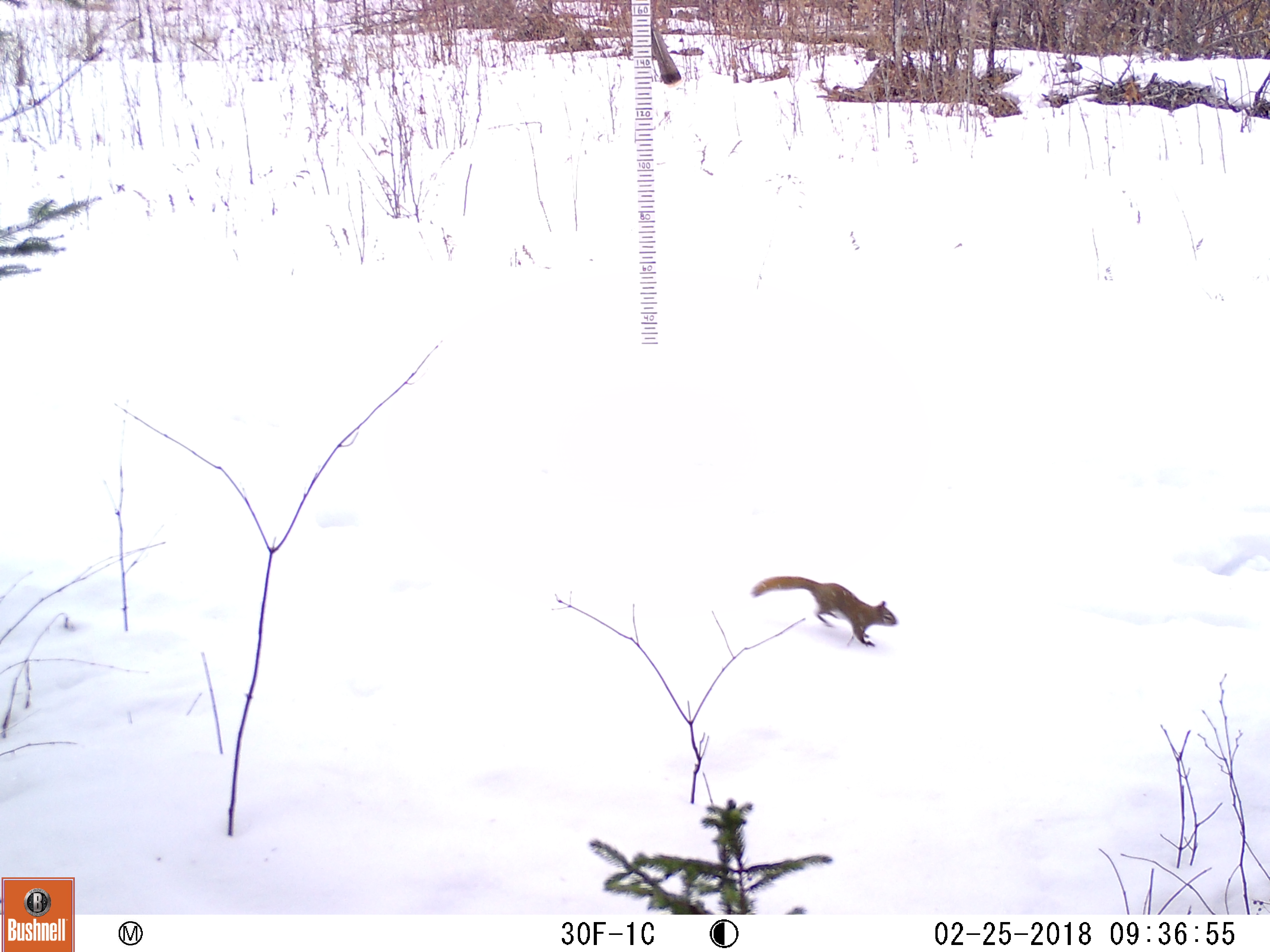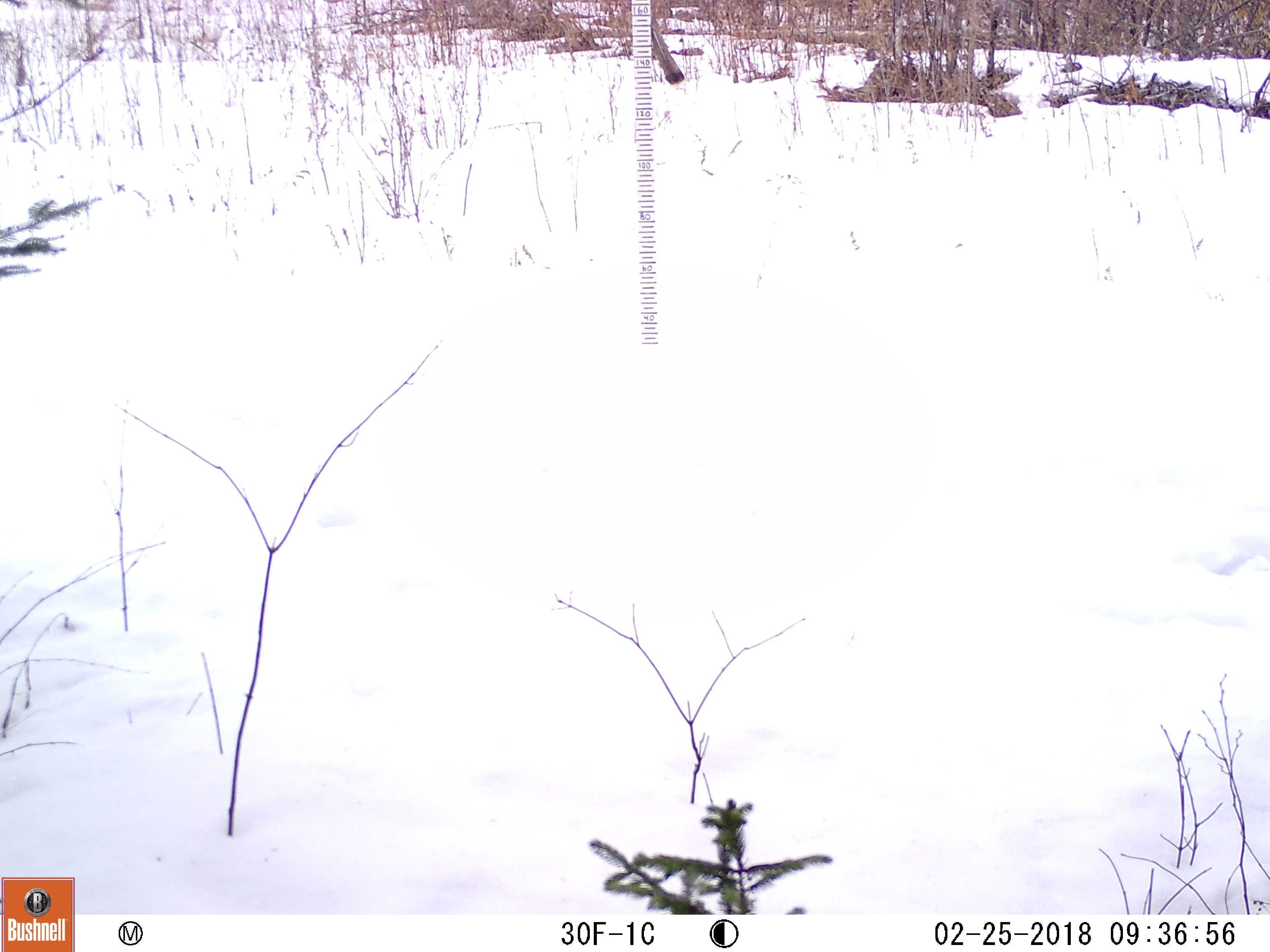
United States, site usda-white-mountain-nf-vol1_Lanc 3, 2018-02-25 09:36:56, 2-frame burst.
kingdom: Animalia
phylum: Chordata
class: Mammalia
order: Rodentia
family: Sciuridae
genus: Tamiasciurus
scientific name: Tamiasciurus hudsonicus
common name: red squirrel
Red squirrel (Tamiasciurus hudsonicus).